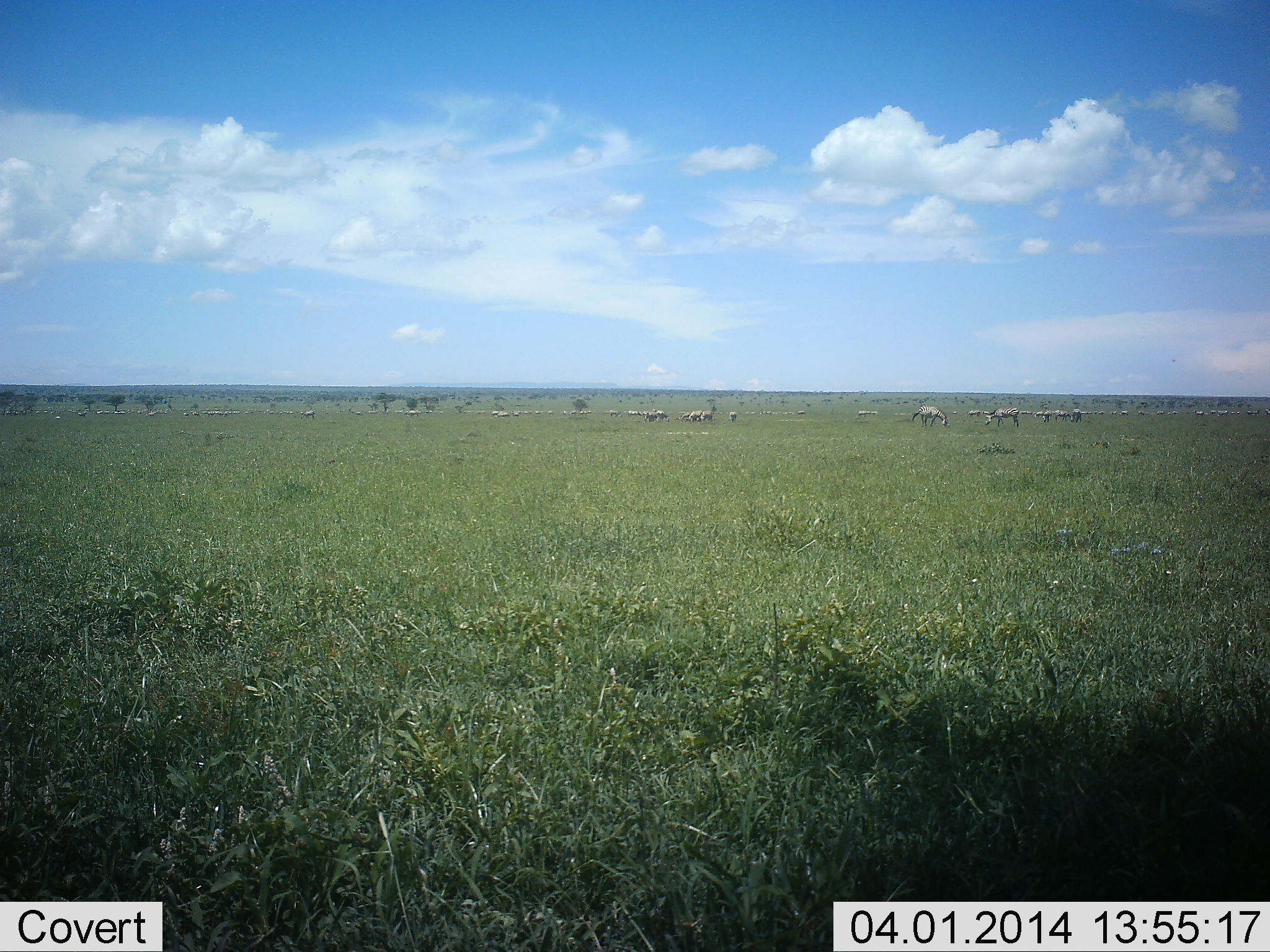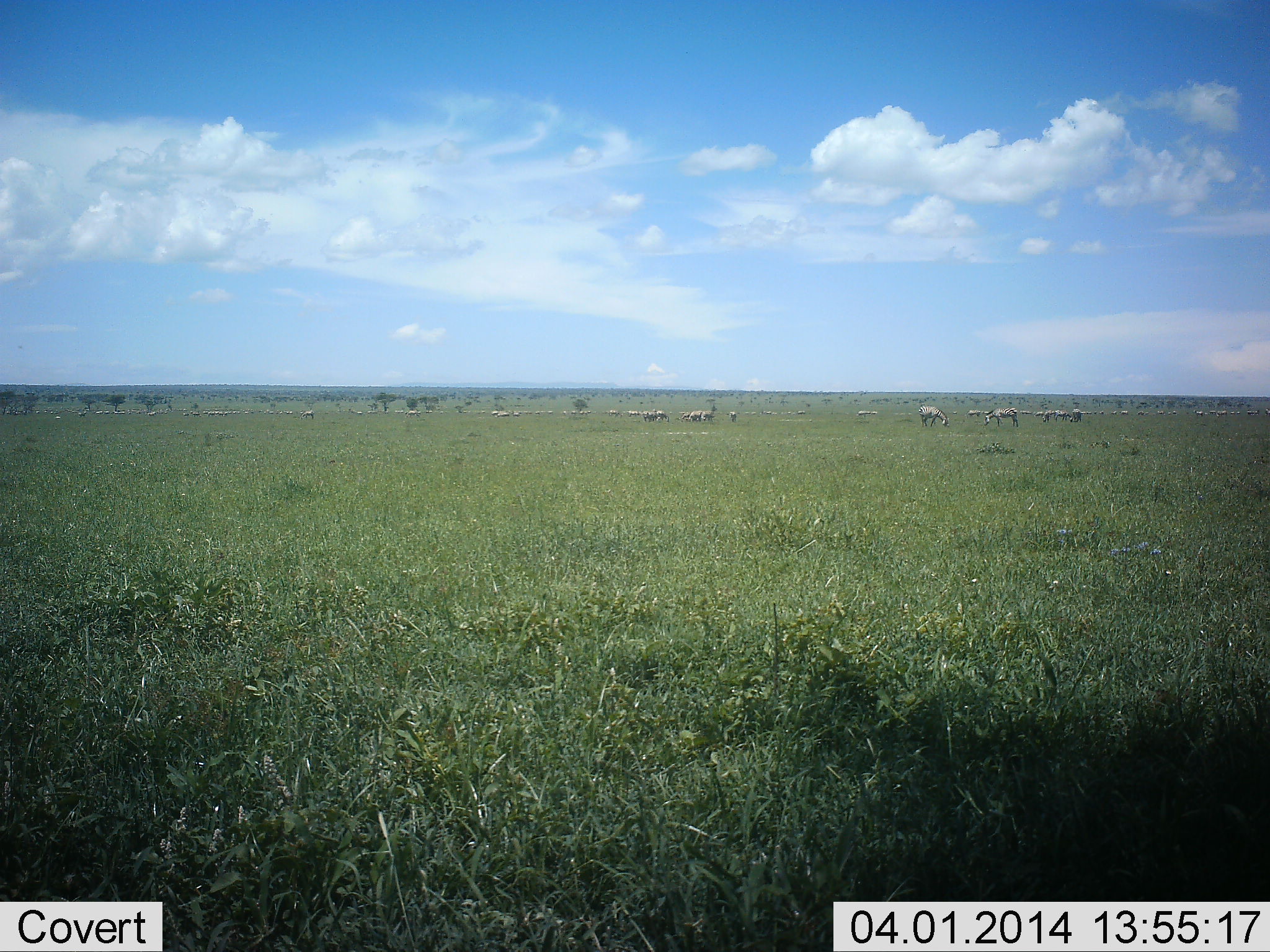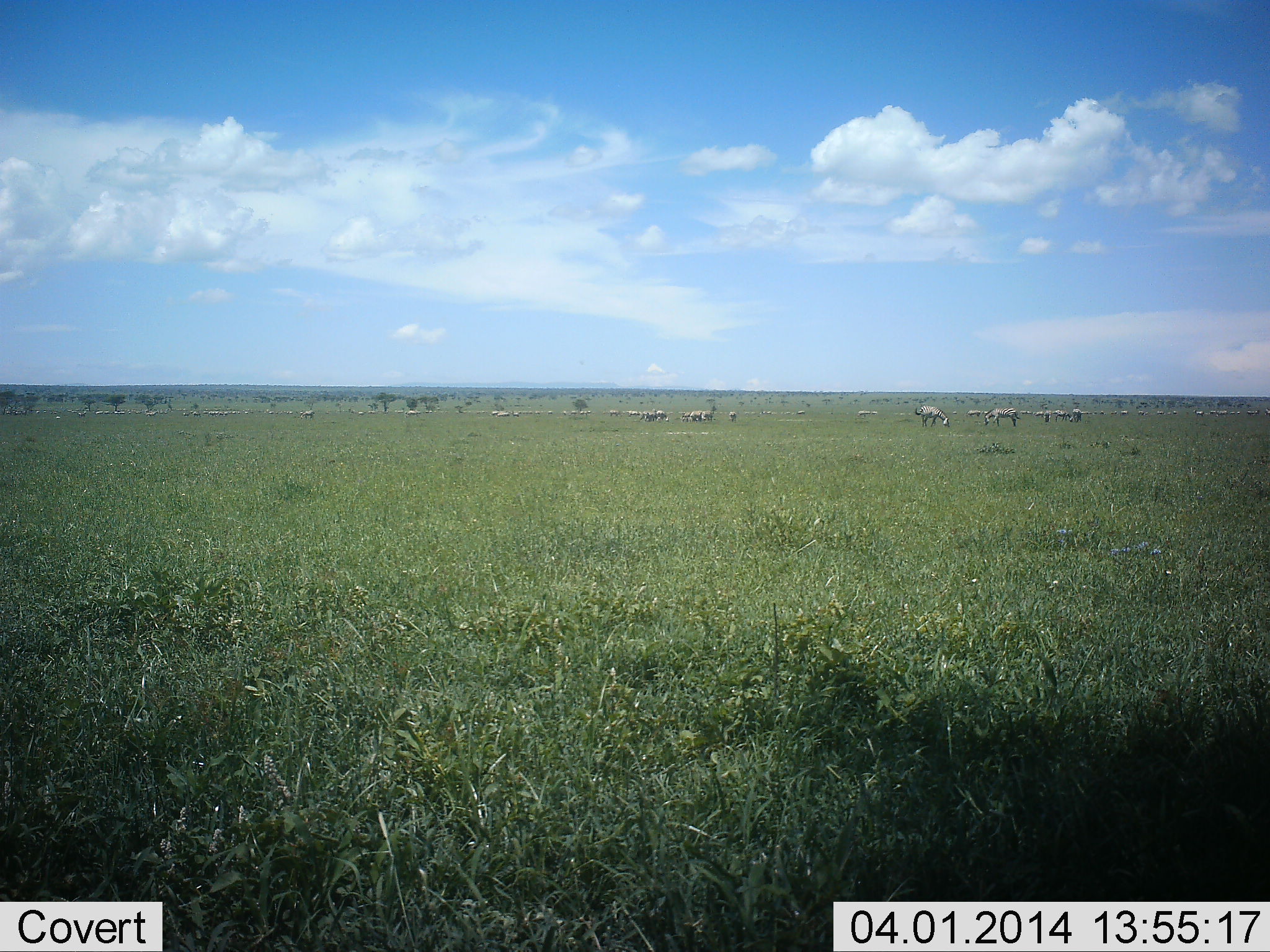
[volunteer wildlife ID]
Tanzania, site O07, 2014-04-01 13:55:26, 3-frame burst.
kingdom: Animalia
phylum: Chordata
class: Mammalia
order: Perissodactyla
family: Equidae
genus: Equus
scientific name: Equus quagga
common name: plains zebra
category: zebra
Zebra (plains zebra) (Equus quagga), count 11-50. Behavior (volunteer vote fractions): standing 45%, resting 0%, moving 9%, interacting 0%. Young present (vote fraction): 0%. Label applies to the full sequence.